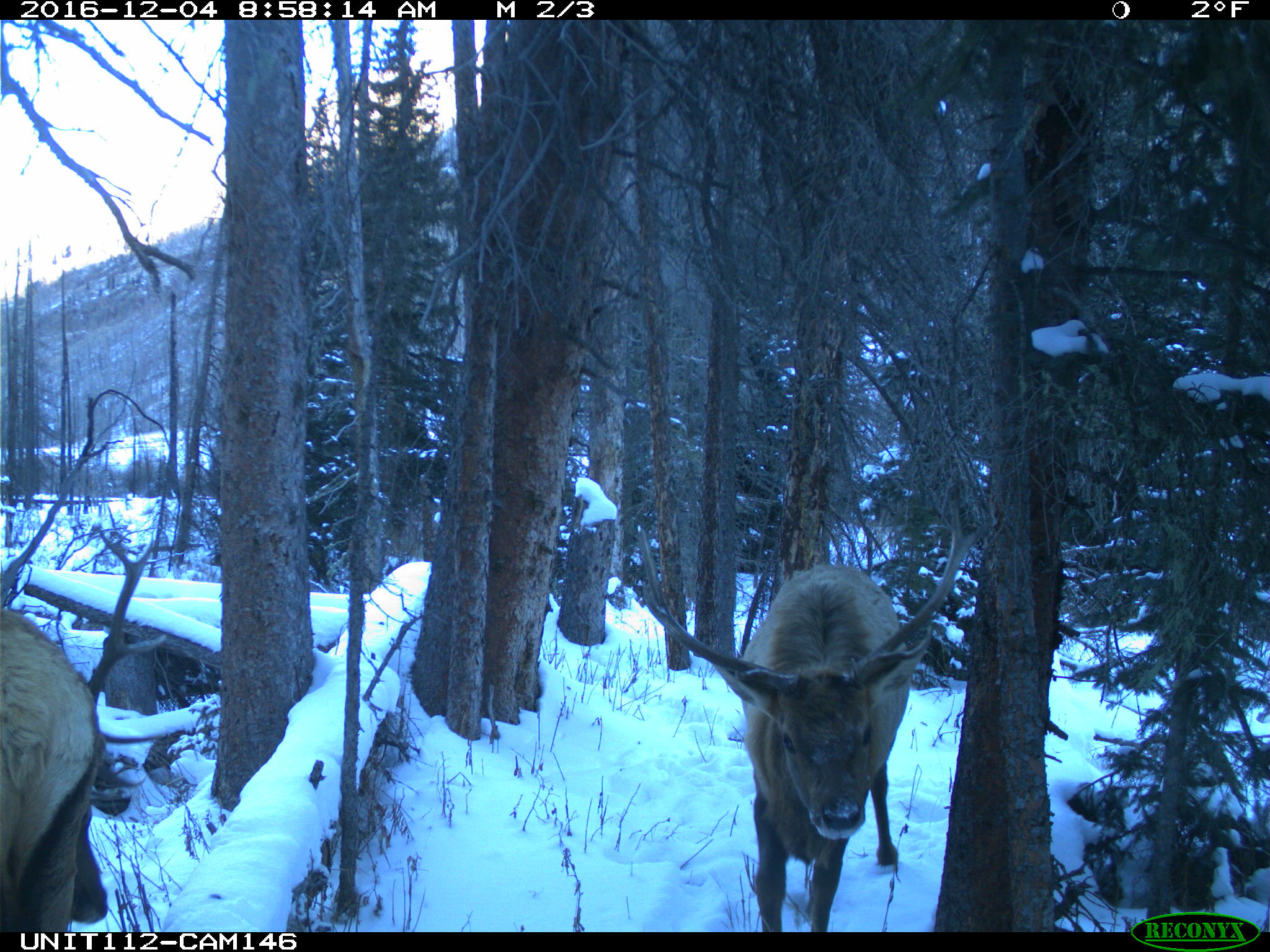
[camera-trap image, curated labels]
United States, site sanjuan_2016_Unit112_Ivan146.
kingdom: Animalia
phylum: Chordata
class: Mammalia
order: Artiodactyla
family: Cervidae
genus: Cervus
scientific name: Cervus elaphus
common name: red deer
Cervus elaphus (red deer).